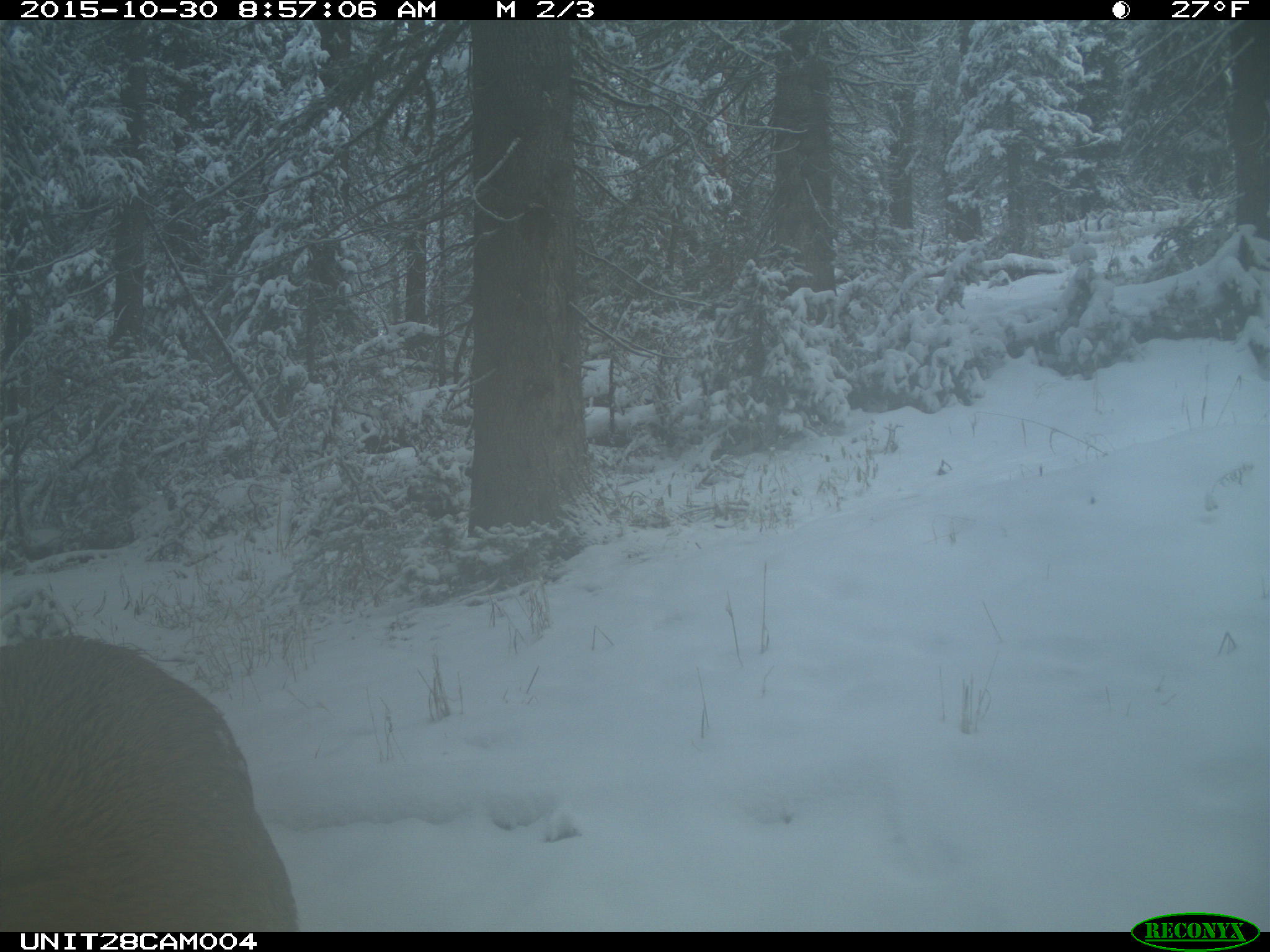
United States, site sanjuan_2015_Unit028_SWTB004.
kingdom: Animalia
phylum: Chordata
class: Mammalia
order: Artiodactyla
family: Cervidae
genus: Cervus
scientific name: Cervus elaphus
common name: red deer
Cervus elaphus (red deer).